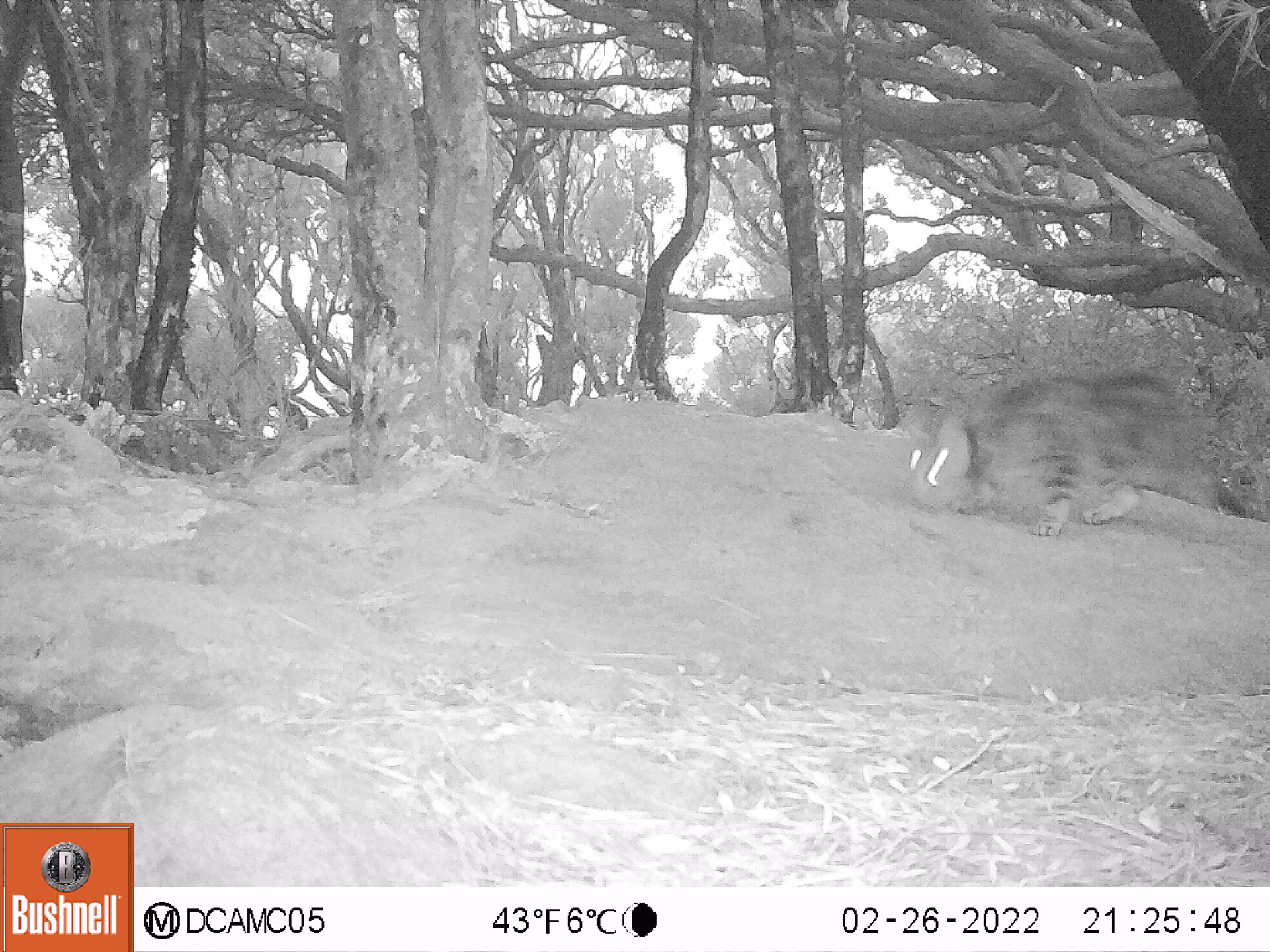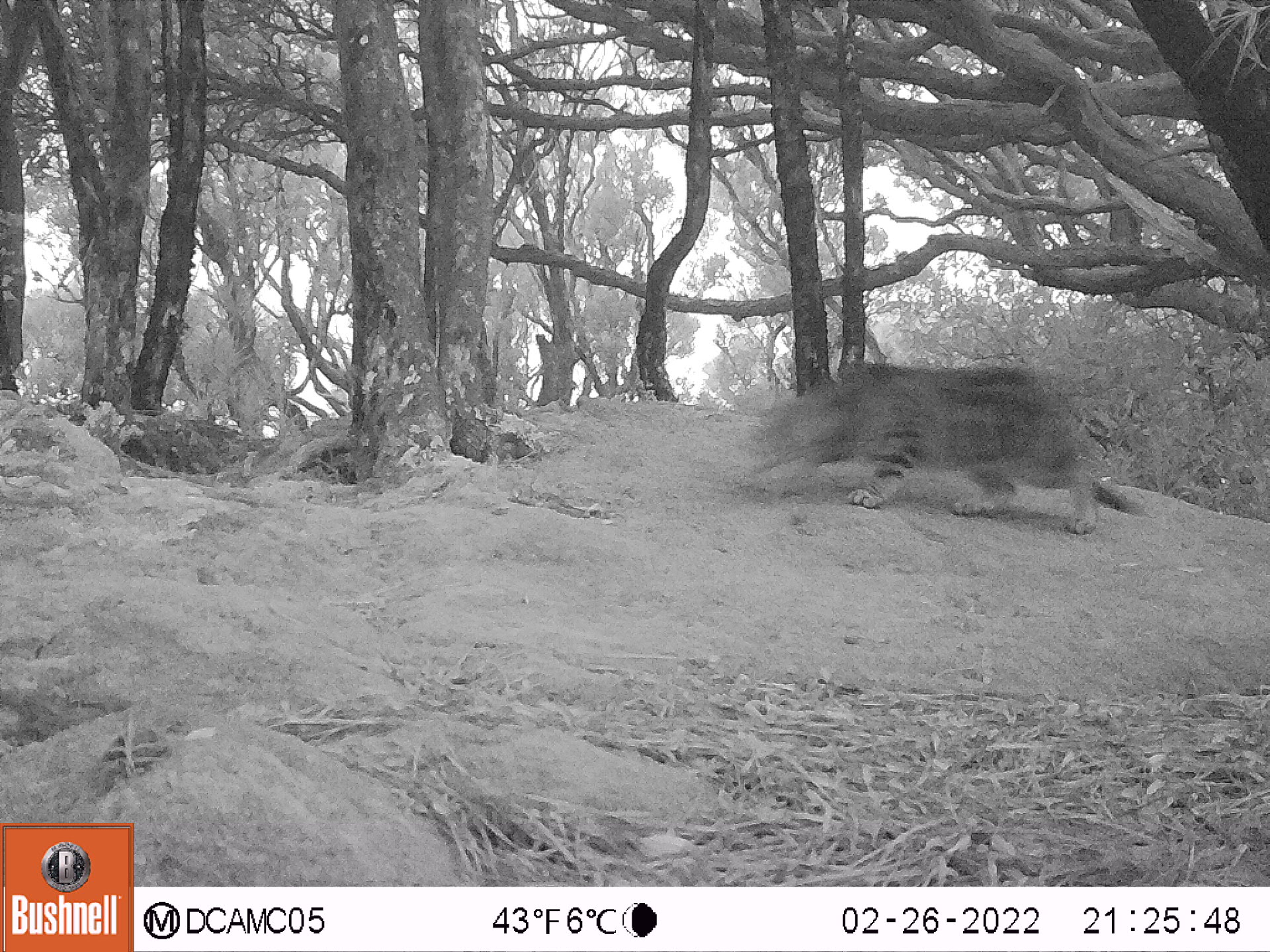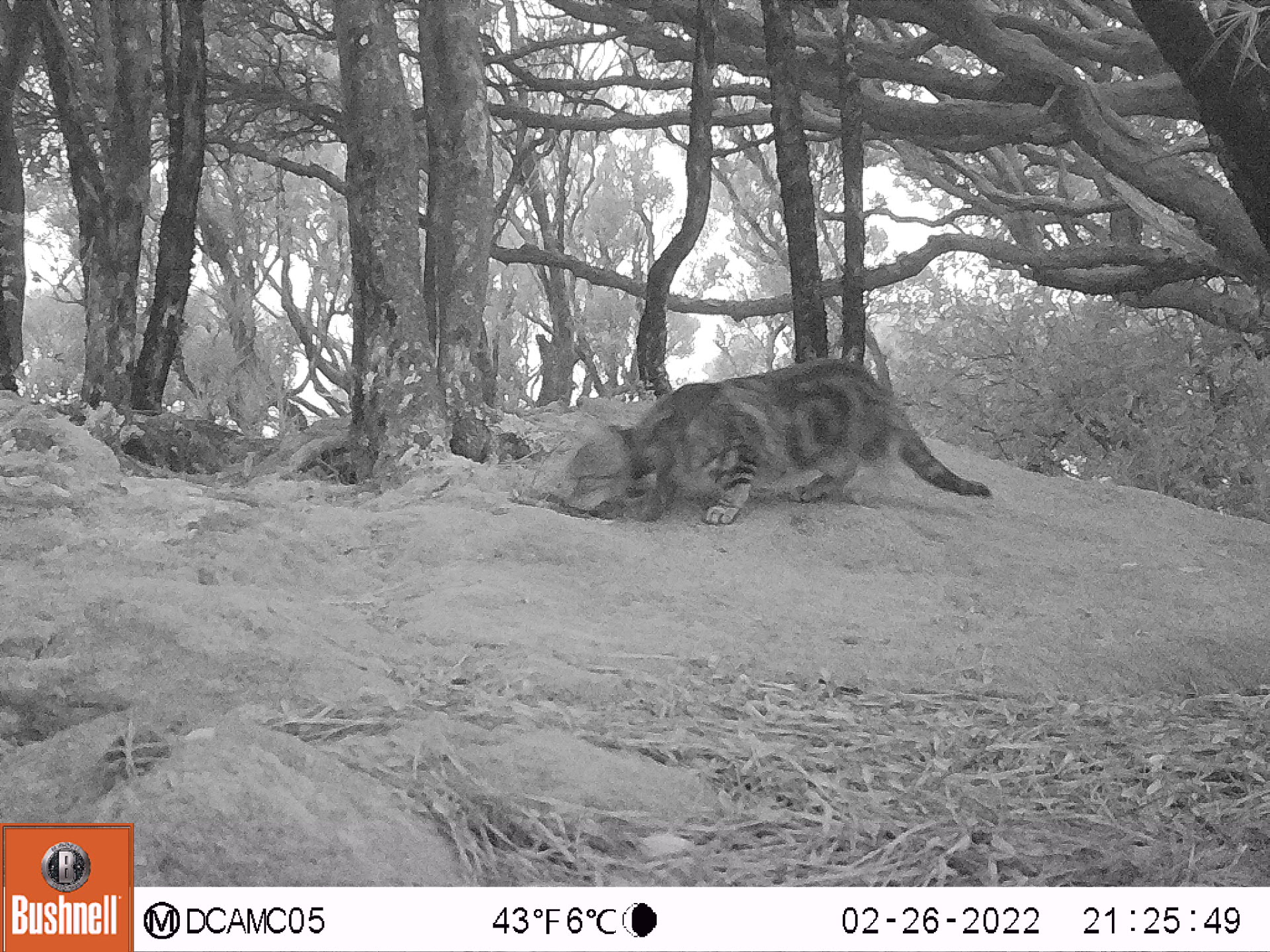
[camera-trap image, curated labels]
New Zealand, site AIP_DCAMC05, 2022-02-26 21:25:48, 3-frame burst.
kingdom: Animalia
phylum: Chordata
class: Mammalia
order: Carnivora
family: Felidae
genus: Felis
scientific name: Felis catus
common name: domestic cat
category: cat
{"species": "cat (domestic cat) (Felis catus)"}